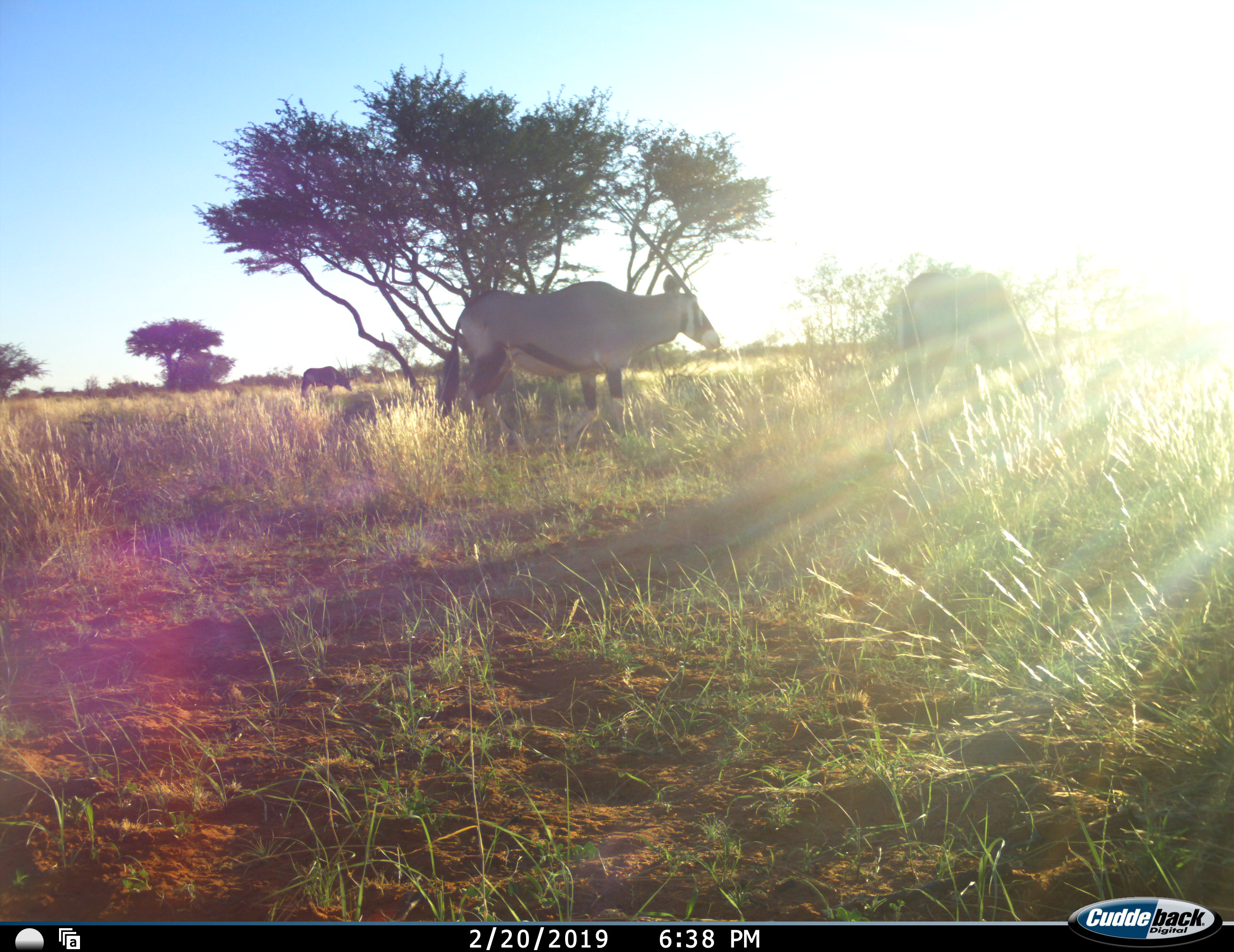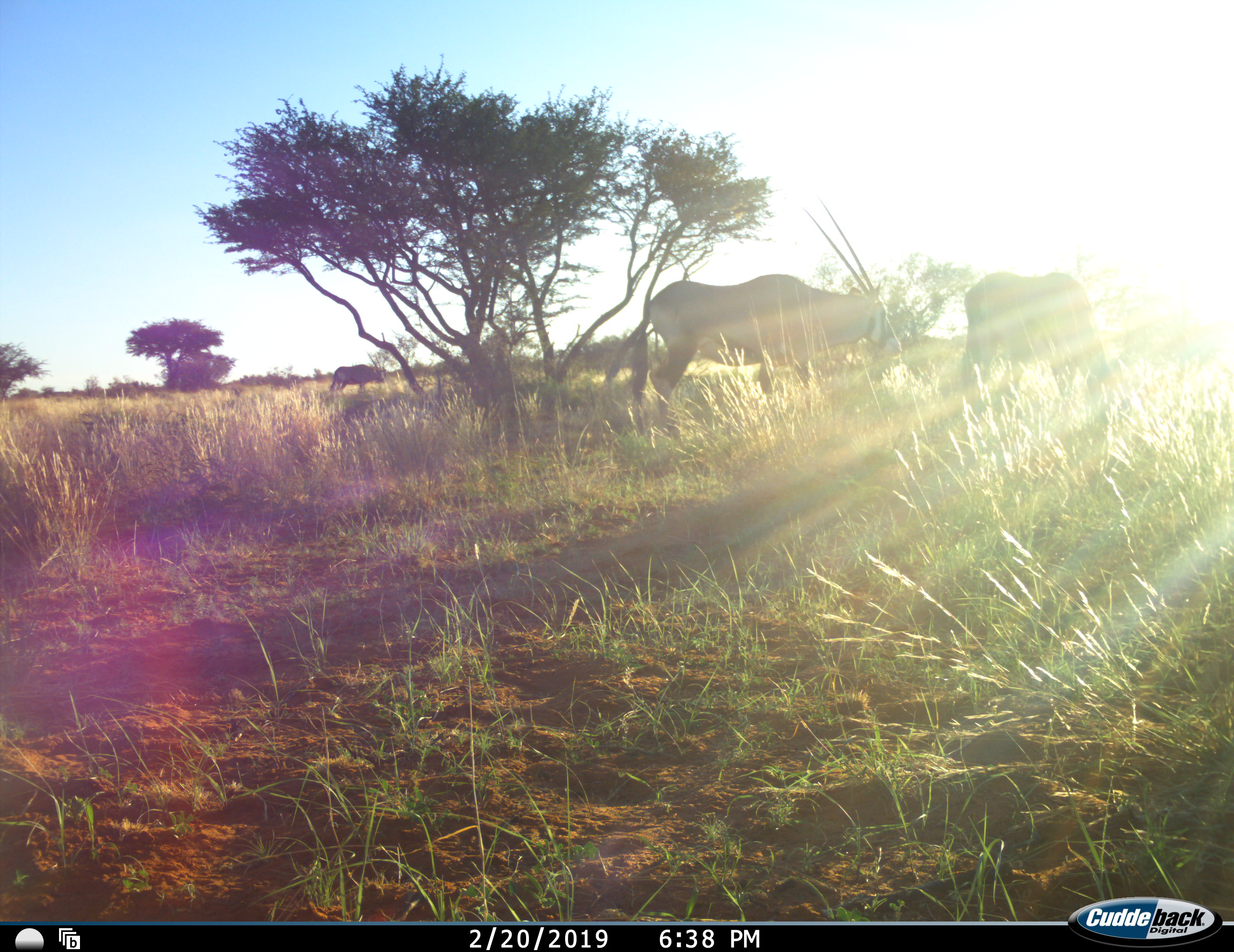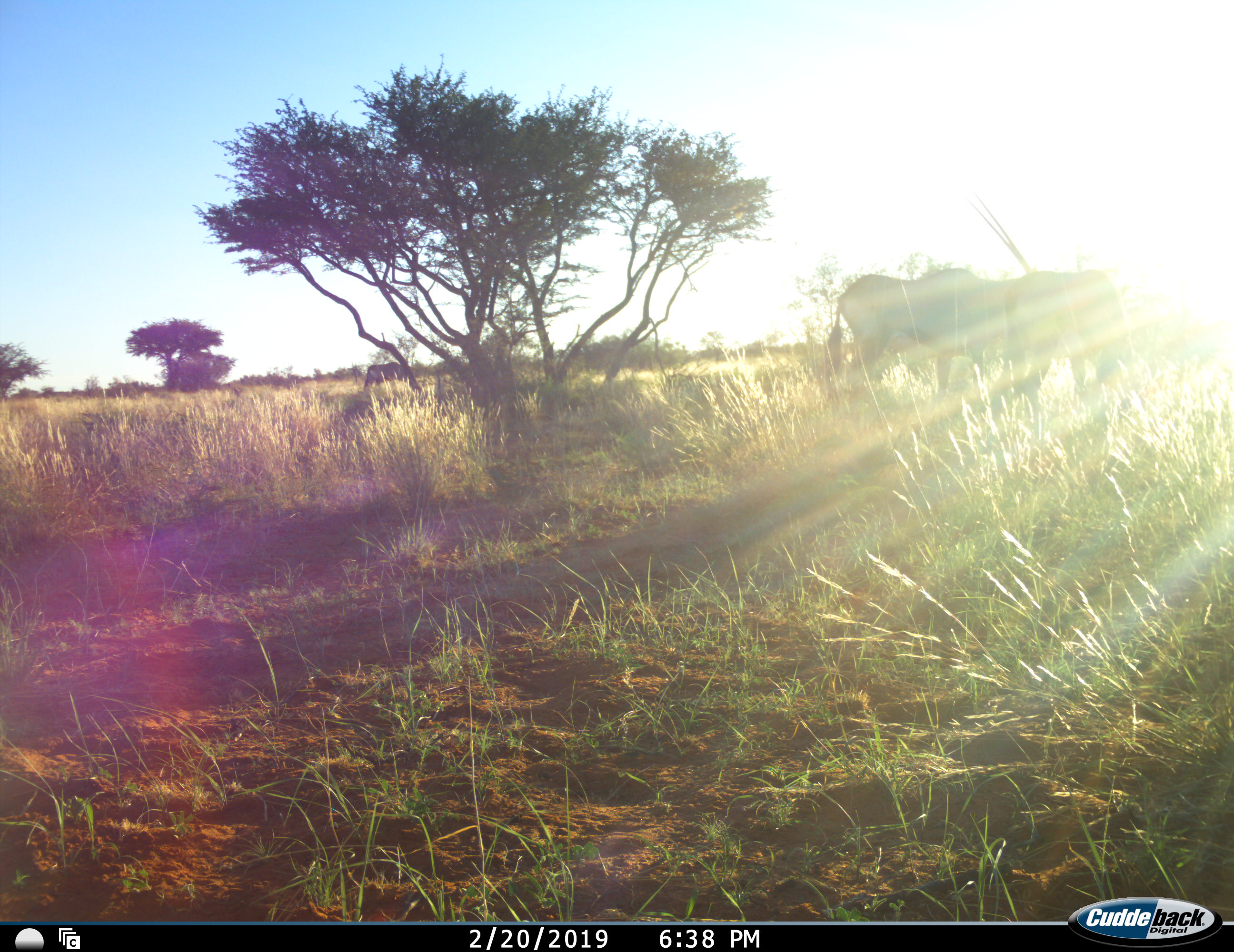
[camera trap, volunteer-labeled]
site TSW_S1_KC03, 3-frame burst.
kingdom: Animalia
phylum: Chordata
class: Mammalia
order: Artiodactyla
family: Bovidae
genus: Oryx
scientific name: Oryx gazella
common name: gemsbok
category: oryx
Oryx (gemsbok) (Oryx gazella), count 3. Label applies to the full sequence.